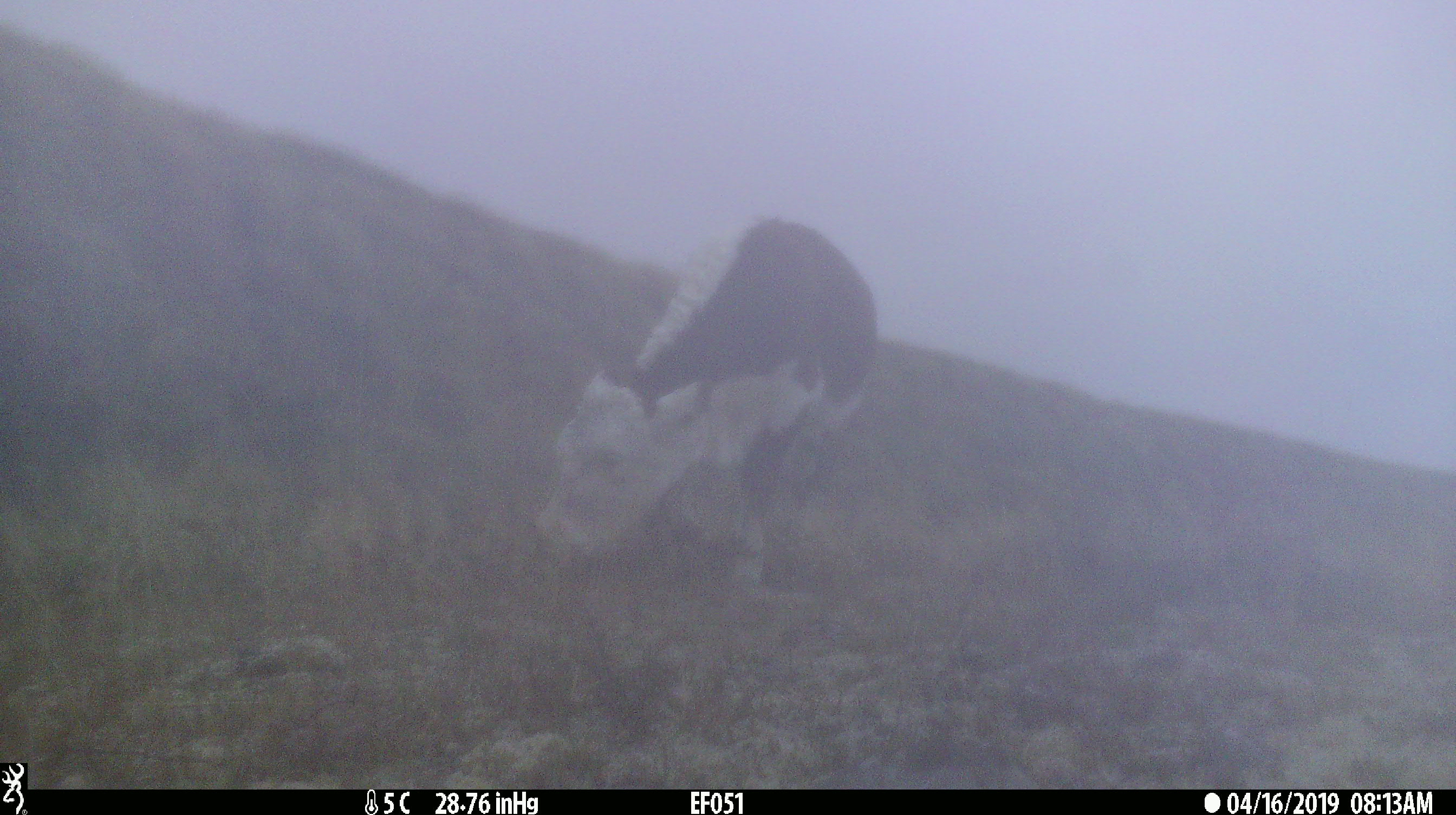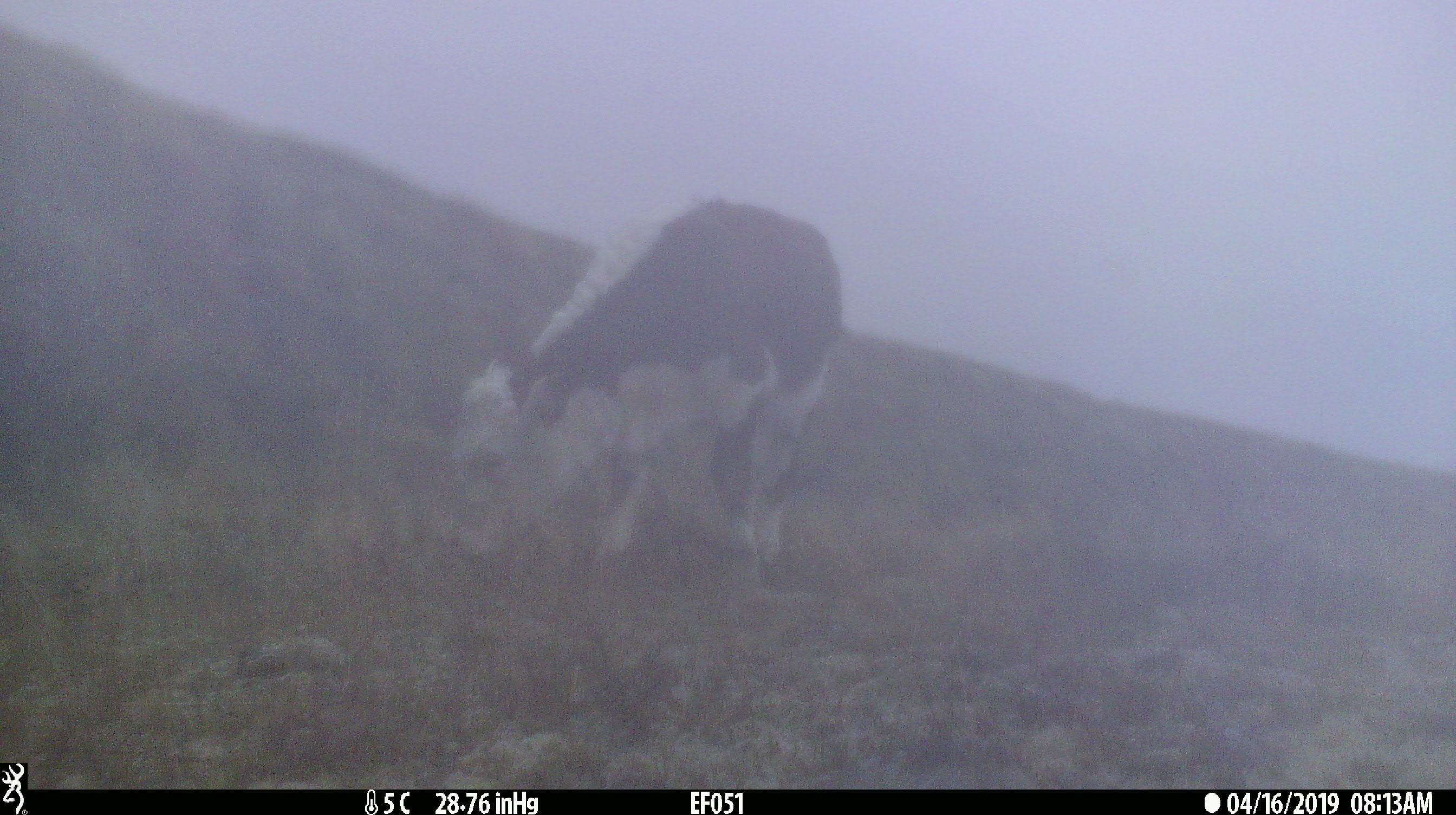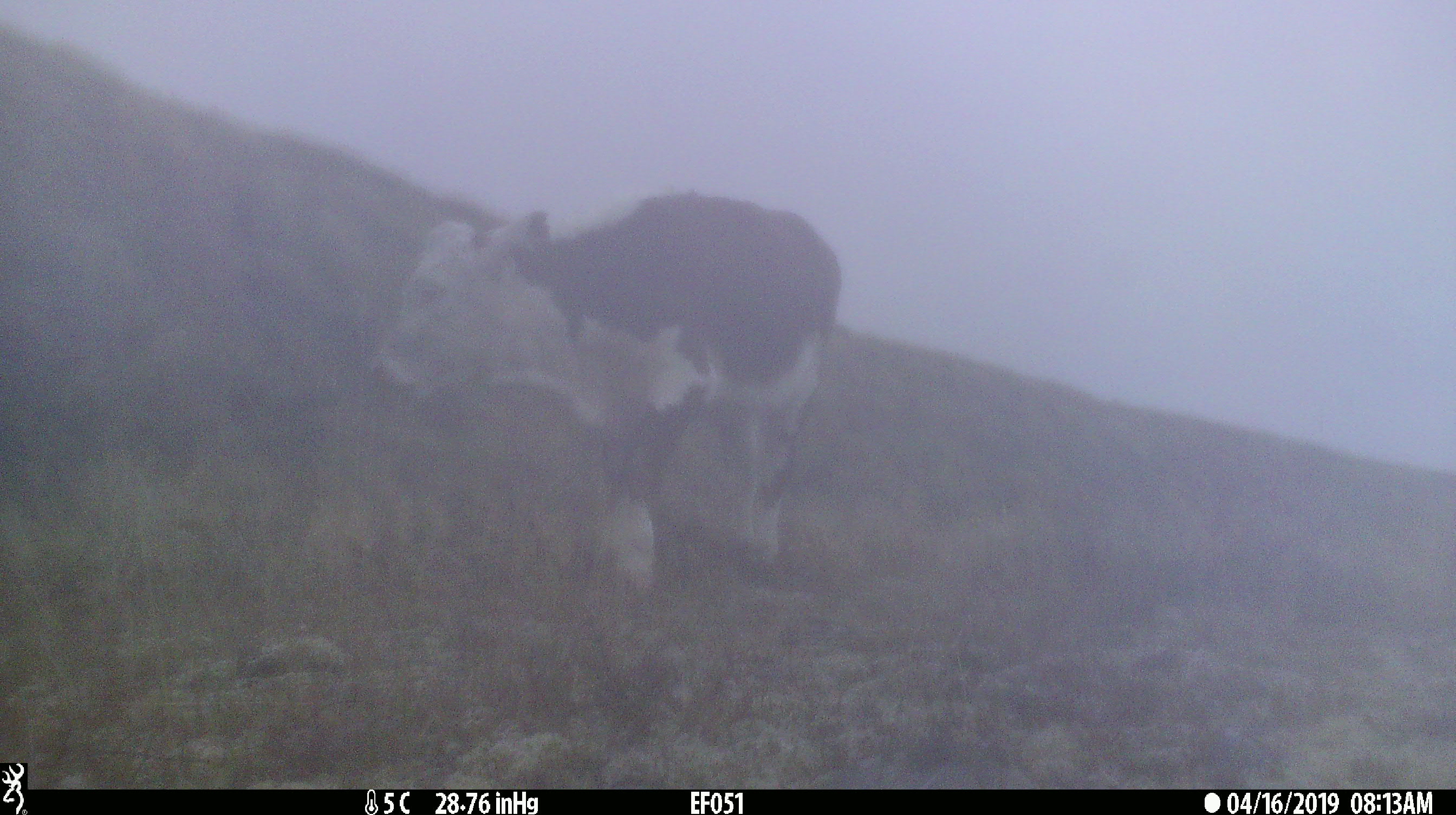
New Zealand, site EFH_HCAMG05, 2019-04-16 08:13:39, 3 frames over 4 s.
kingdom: Animalia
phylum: Chordata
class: Mammalia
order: Artiodactyla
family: Bovidae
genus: Bos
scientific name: Bos taurus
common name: domestic cow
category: cow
Cow (domestic cow) (Bos taurus).